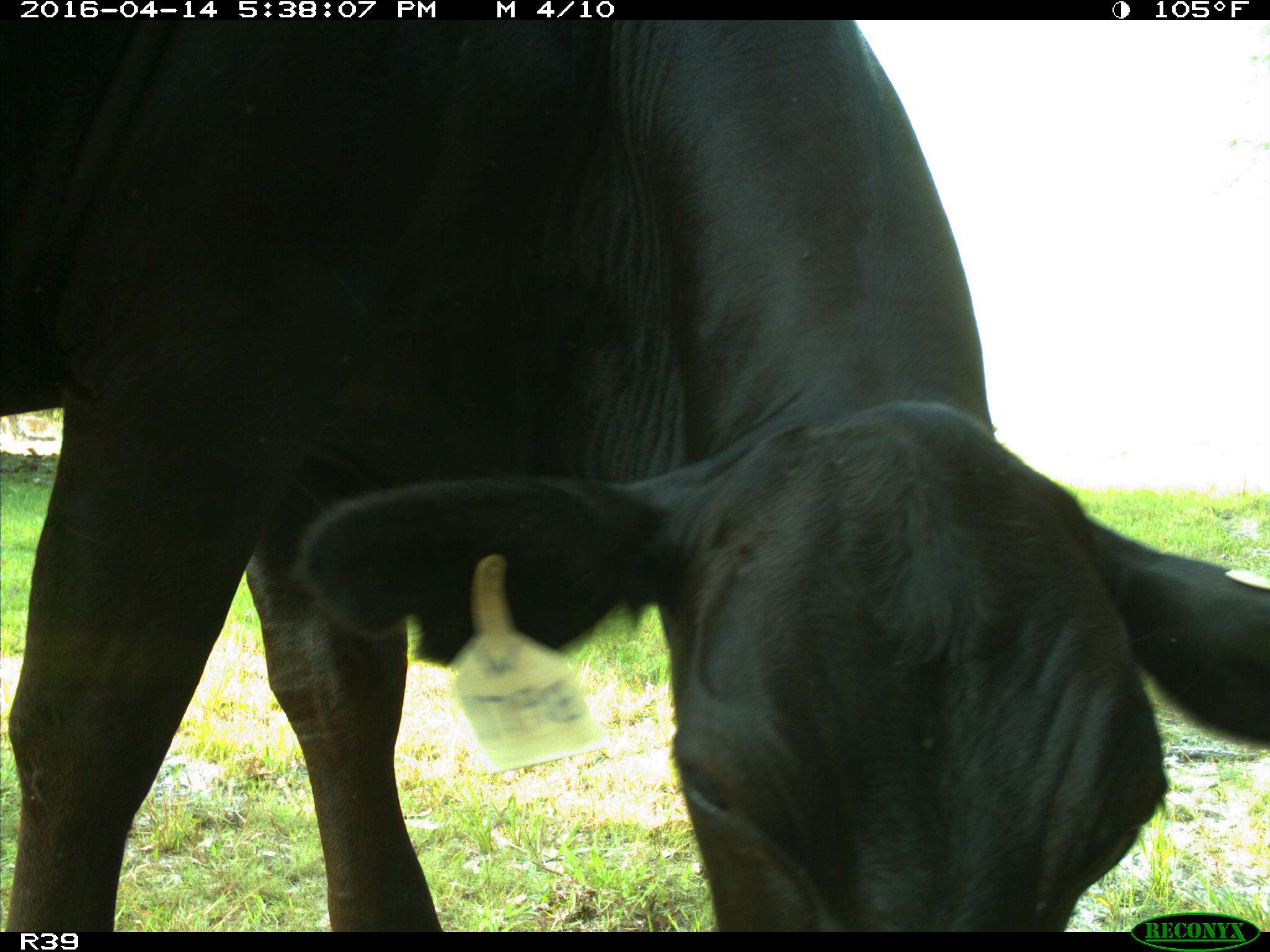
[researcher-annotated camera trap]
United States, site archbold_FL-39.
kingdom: Animalia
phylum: Chordata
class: Mammalia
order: Artiodactyla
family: Bovidae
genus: Bos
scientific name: Bos taurus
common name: domestic cow